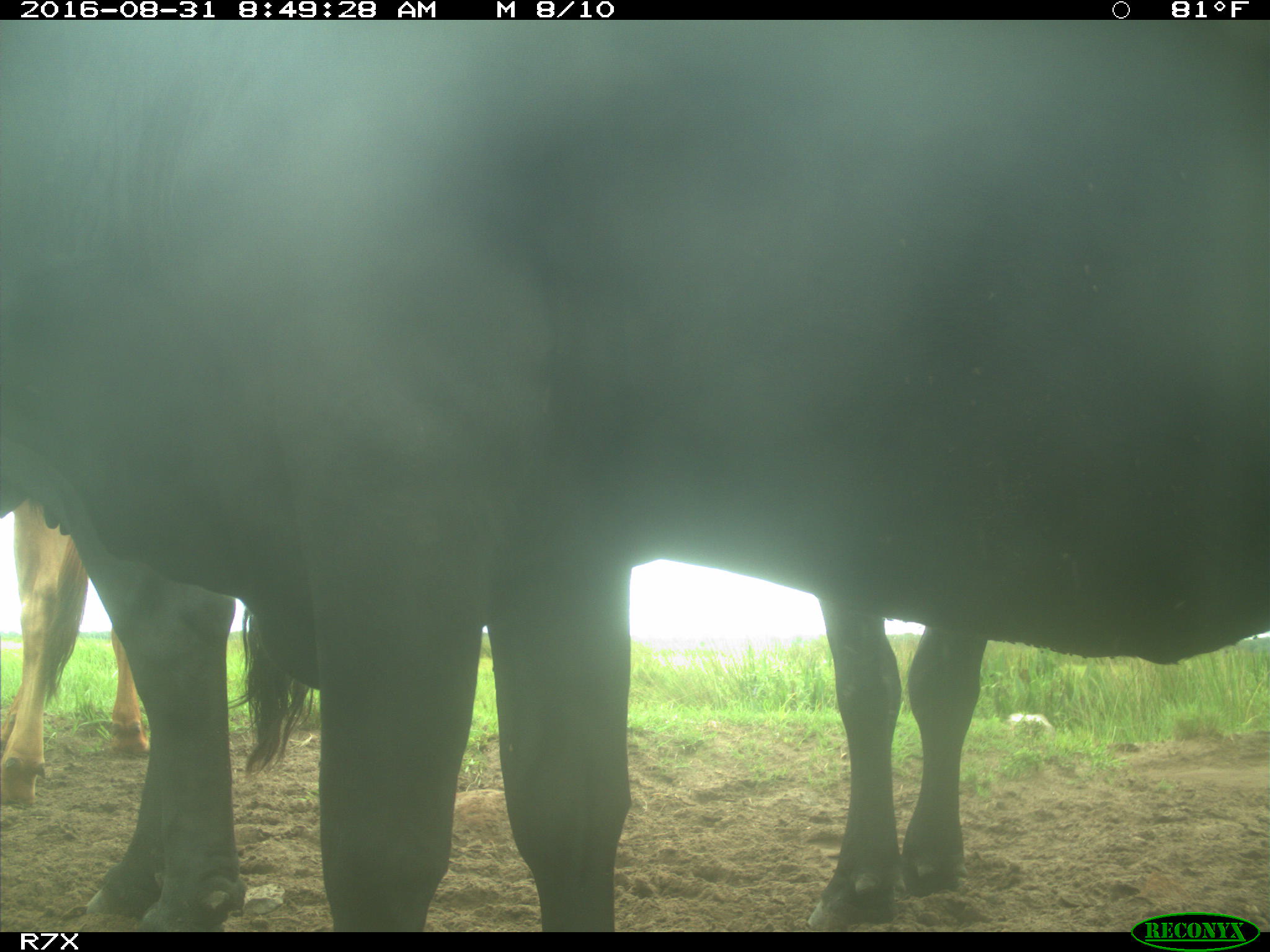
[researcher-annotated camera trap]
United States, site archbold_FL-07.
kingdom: Animalia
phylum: Chordata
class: Mammalia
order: Artiodactyla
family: Bovidae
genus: Bos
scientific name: Bos taurus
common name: domestic cow